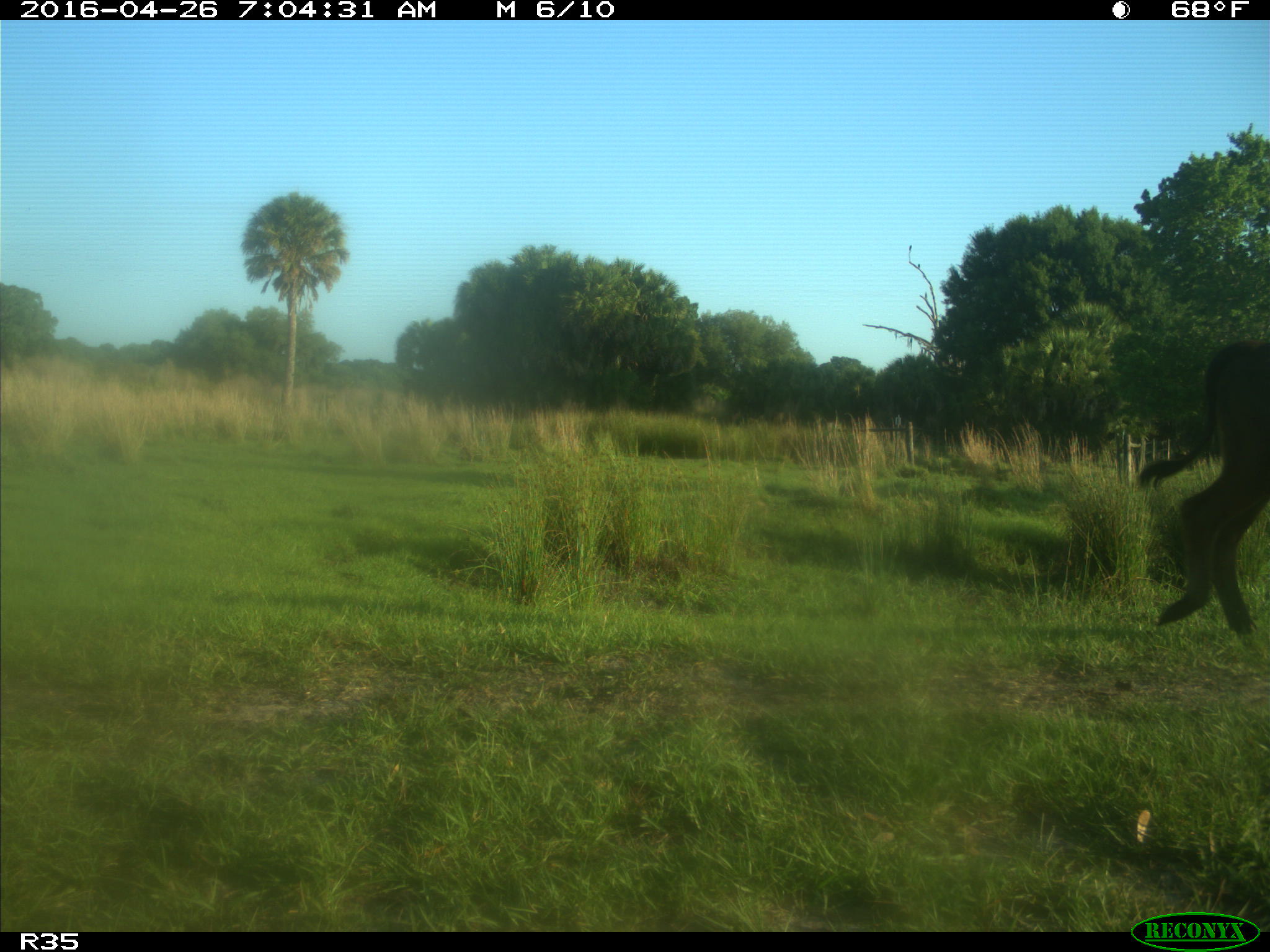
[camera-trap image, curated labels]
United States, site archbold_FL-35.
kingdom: Animalia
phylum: Chordata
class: Mammalia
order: Artiodactyla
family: Bovidae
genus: Bos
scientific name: Bos taurus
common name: domestic cow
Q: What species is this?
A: Bos taurus (domestic cow).